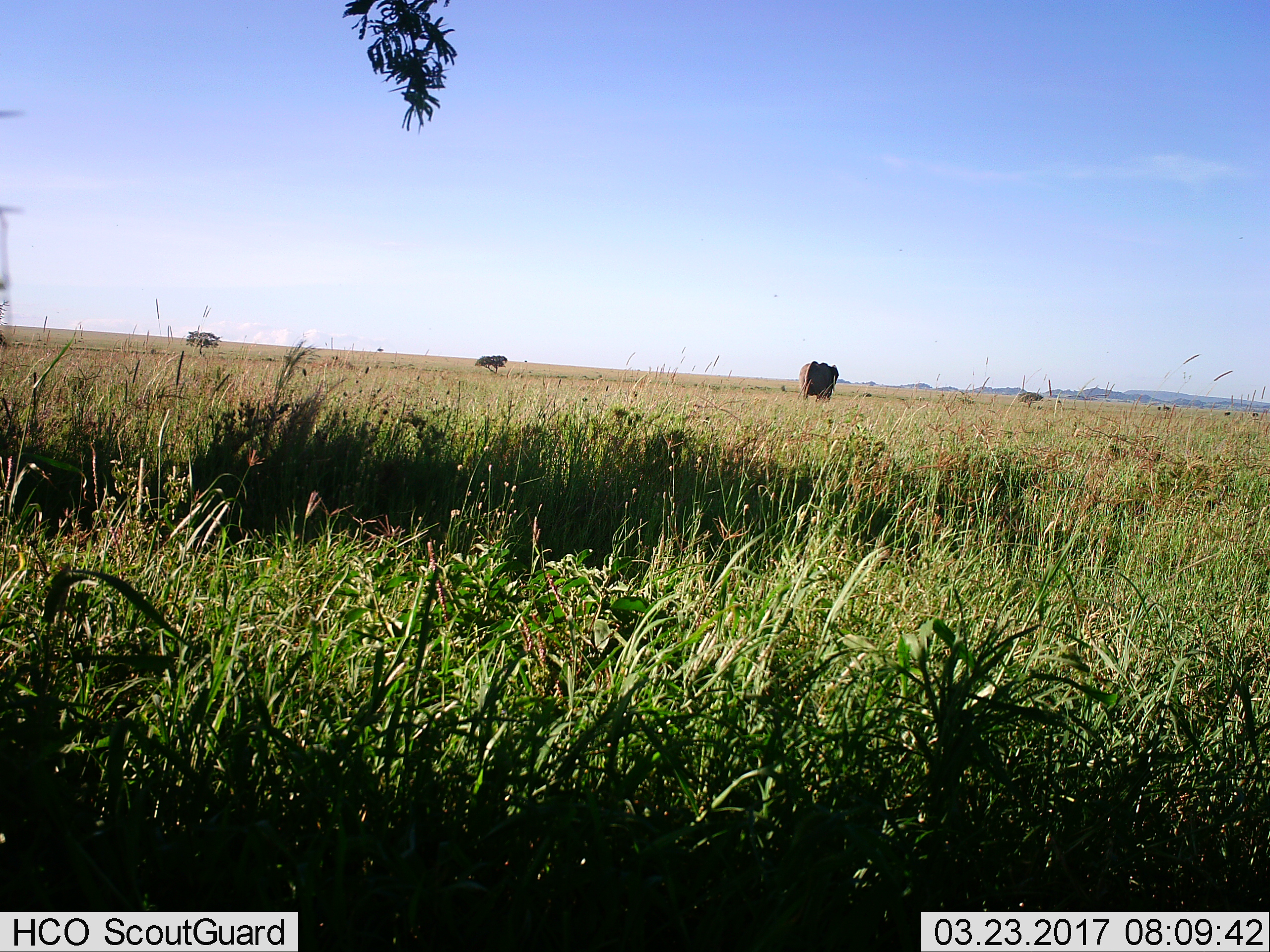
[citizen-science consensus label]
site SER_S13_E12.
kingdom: Animalia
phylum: Chordata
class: Mammalia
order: Proboscidea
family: Elephantidae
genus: Loxodonta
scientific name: Loxodonta africana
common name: african bush elephant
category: elephant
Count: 1.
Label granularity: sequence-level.